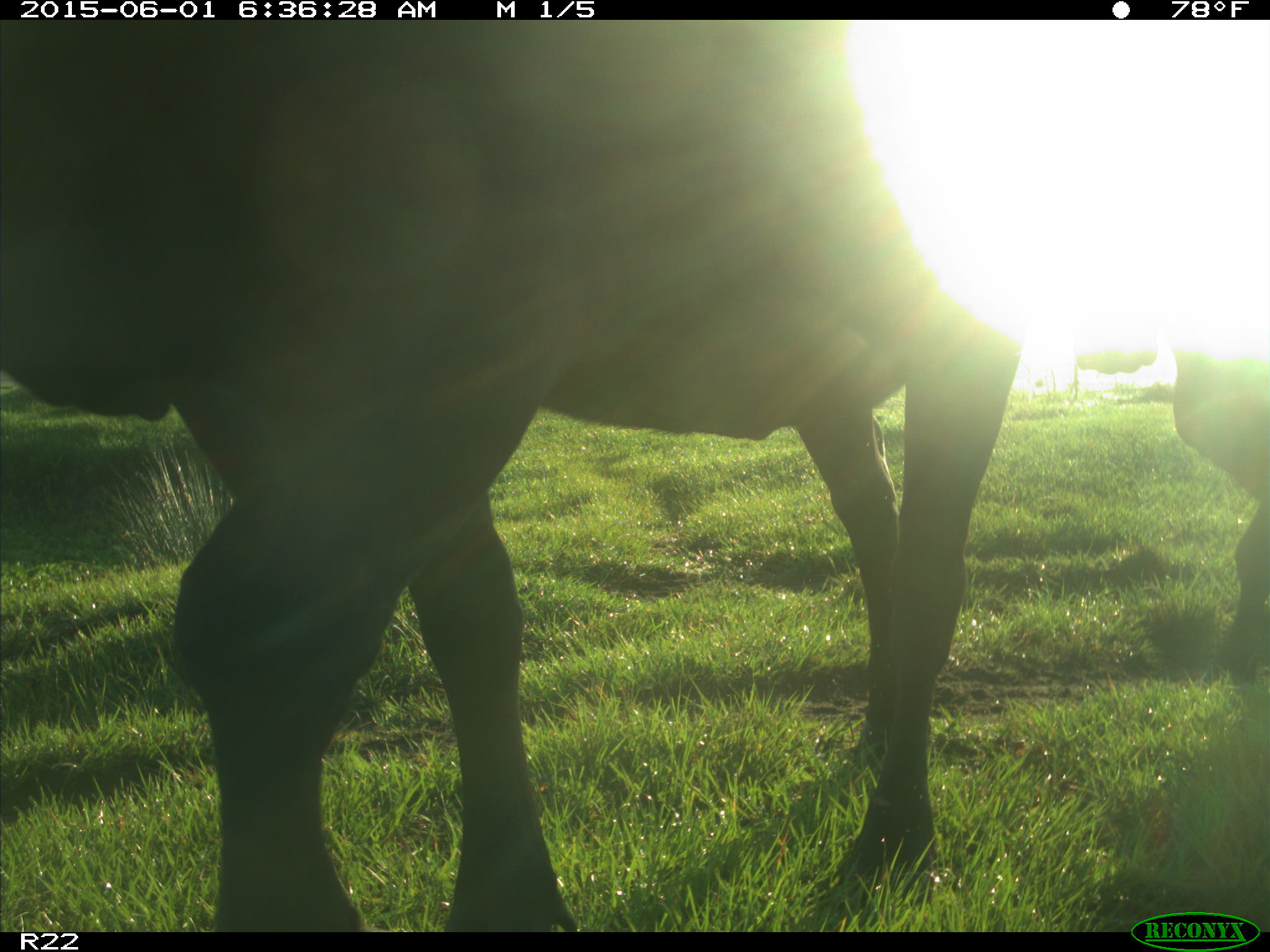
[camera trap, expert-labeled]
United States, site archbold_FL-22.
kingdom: Animalia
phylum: Chordata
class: Mammalia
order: Artiodactyla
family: Bovidae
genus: Bos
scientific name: Bos taurus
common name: domestic cow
Bos taurus (domestic cow).